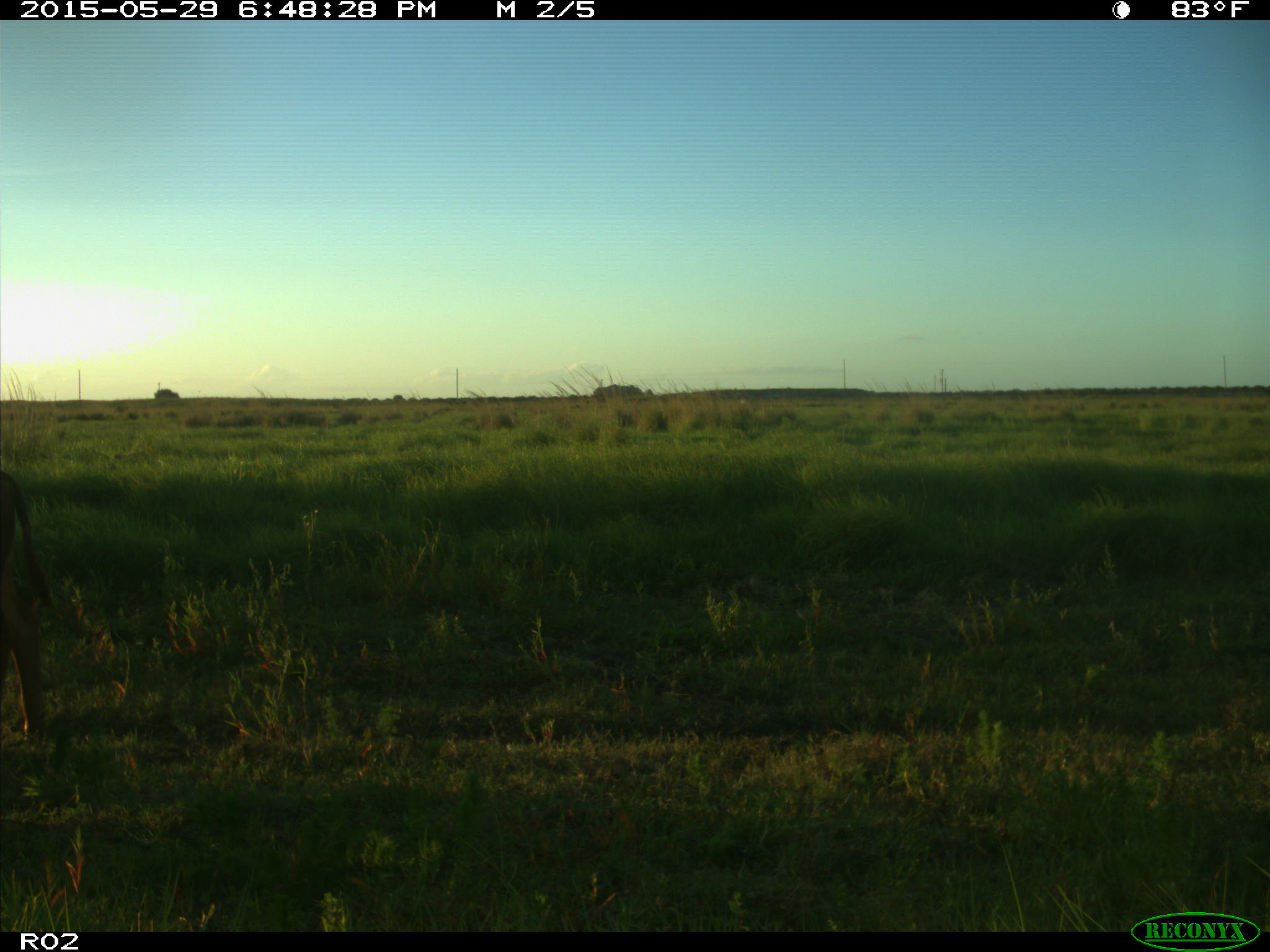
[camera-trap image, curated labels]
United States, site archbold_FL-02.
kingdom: Animalia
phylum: Chordata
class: Mammalia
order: Artiodactyla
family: Bovidae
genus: Bos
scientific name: Bos taurus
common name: domestic cow